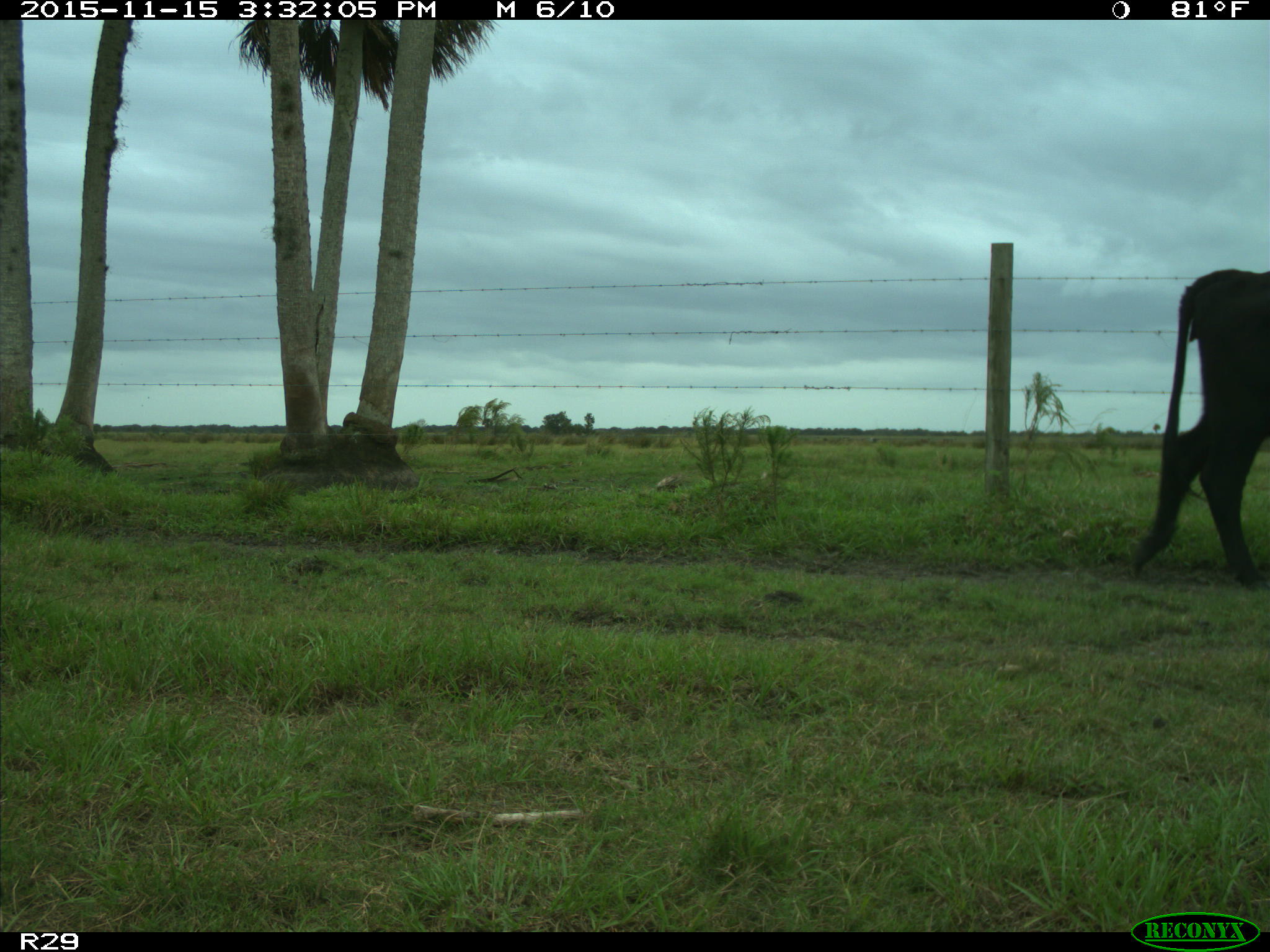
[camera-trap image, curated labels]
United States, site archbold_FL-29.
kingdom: Animalia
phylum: Chordata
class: Mammalia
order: Artiodactyla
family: Bovidae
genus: Bos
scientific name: Bos taurus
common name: domestic cow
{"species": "Bos taurus (domestic cow)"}